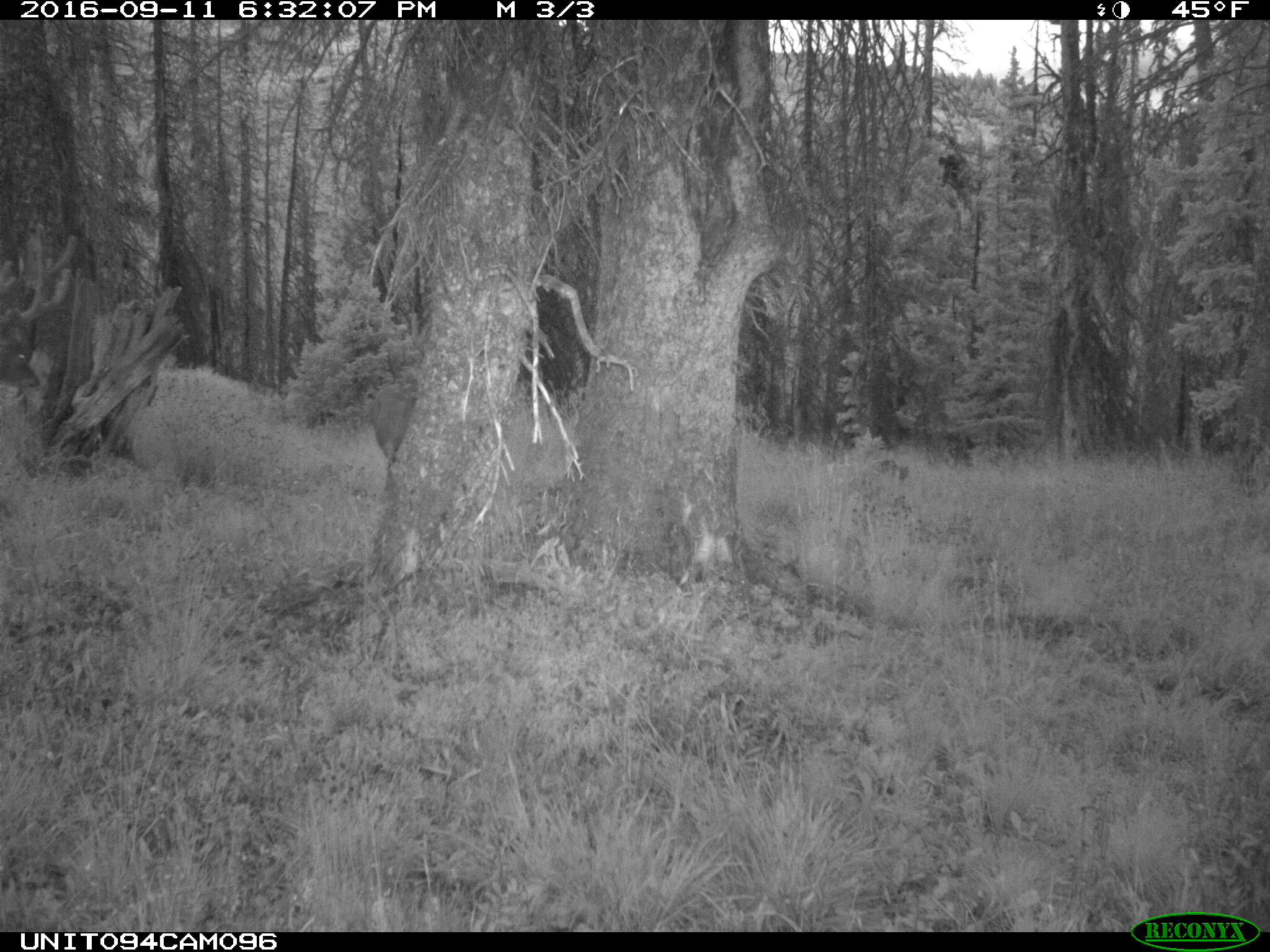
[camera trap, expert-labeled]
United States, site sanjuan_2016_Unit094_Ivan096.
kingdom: Animalia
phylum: Chordata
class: Mammalia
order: Artiodactyla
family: Cervidae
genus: Odocoileus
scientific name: Odocoileus hemionus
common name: mule deer